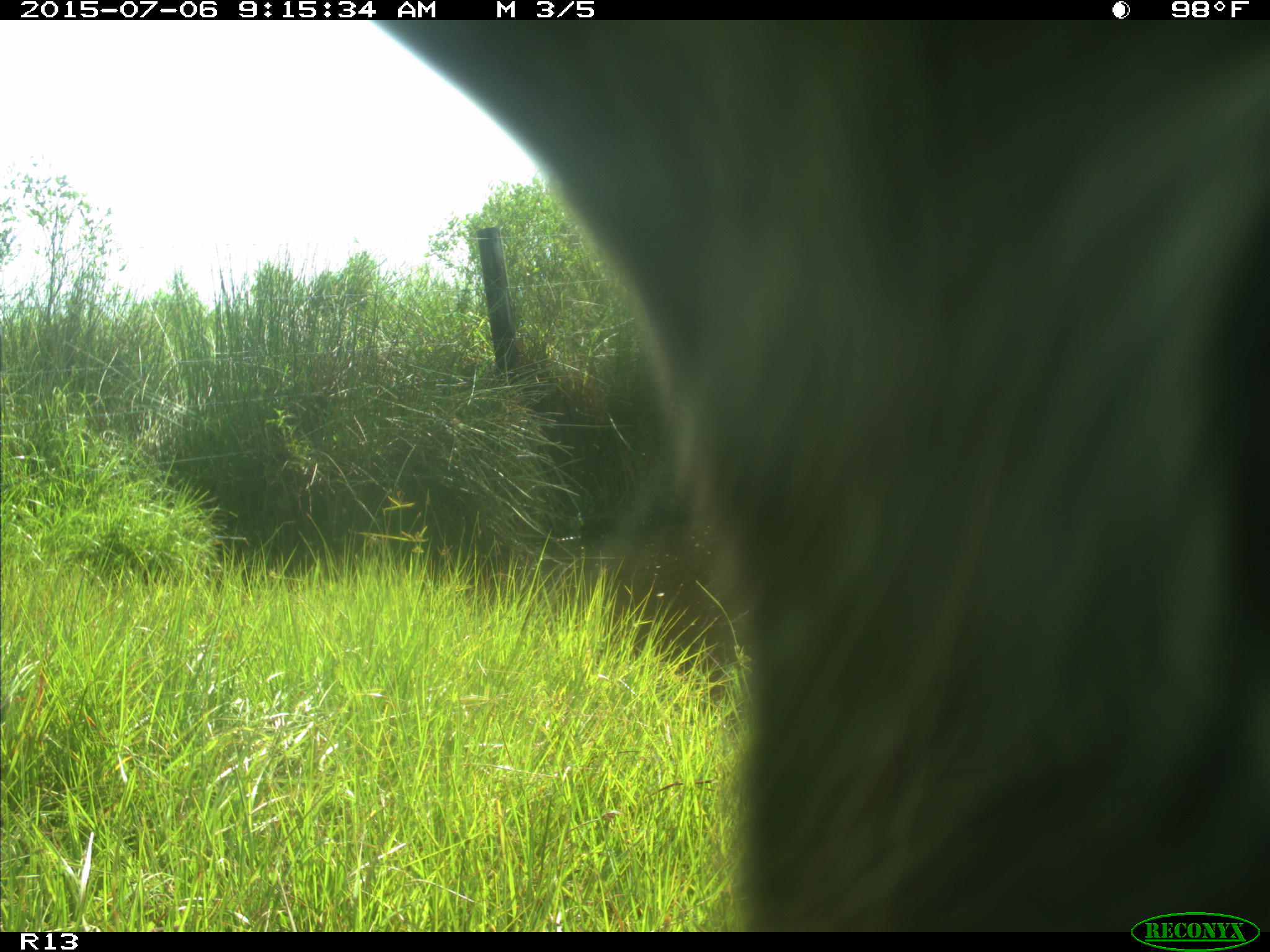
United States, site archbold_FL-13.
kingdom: Animalia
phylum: Chordata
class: Mammalia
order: Artiodactyla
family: Bovidae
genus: Bos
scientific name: Bos taurus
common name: domestic cow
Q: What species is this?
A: Bos taurus (domestic cow).